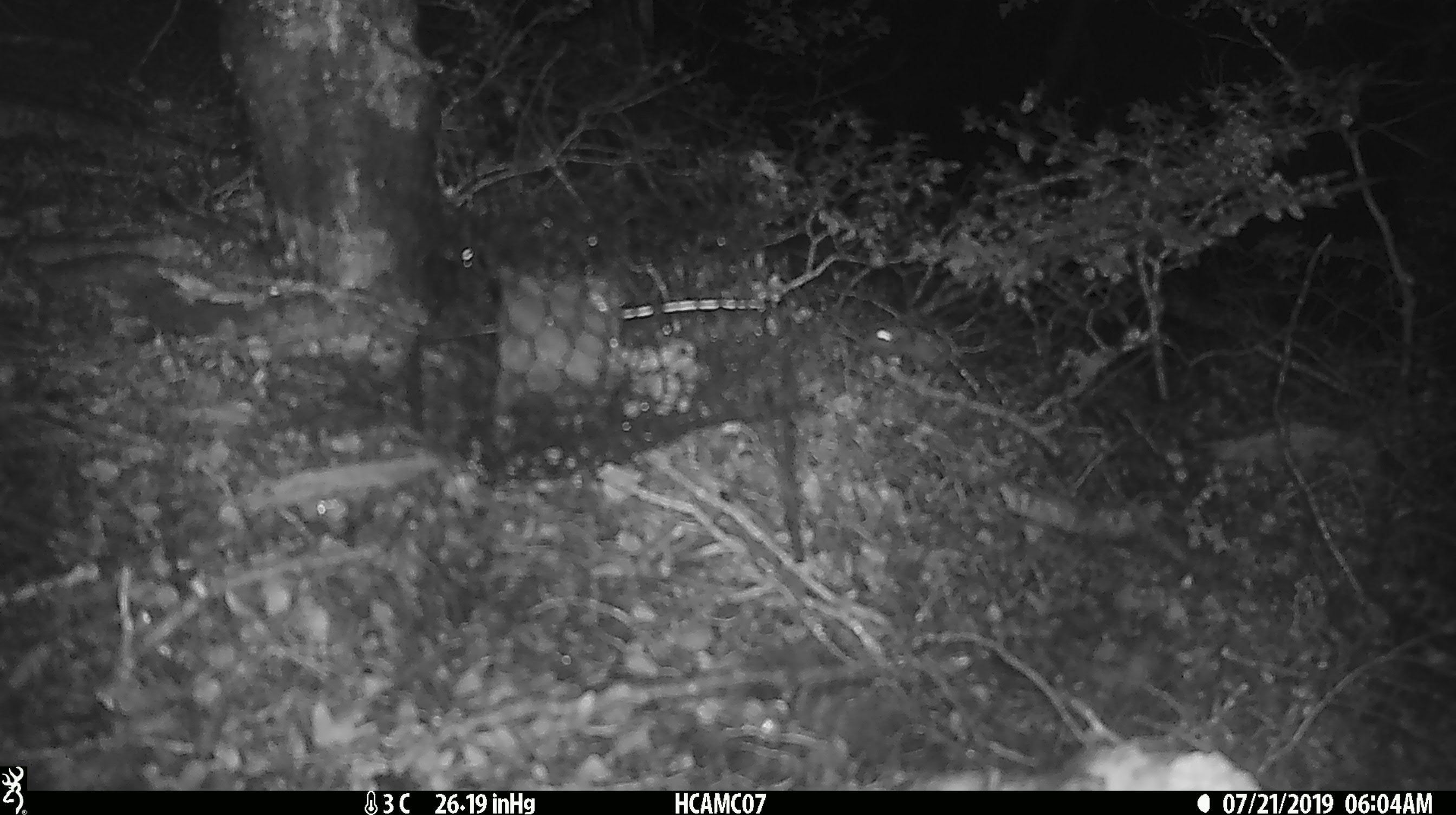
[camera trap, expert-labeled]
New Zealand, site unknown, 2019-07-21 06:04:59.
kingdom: Animalia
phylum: Chordata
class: Mammalia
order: Rodentia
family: Muridae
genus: Mus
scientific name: Mus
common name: mouse